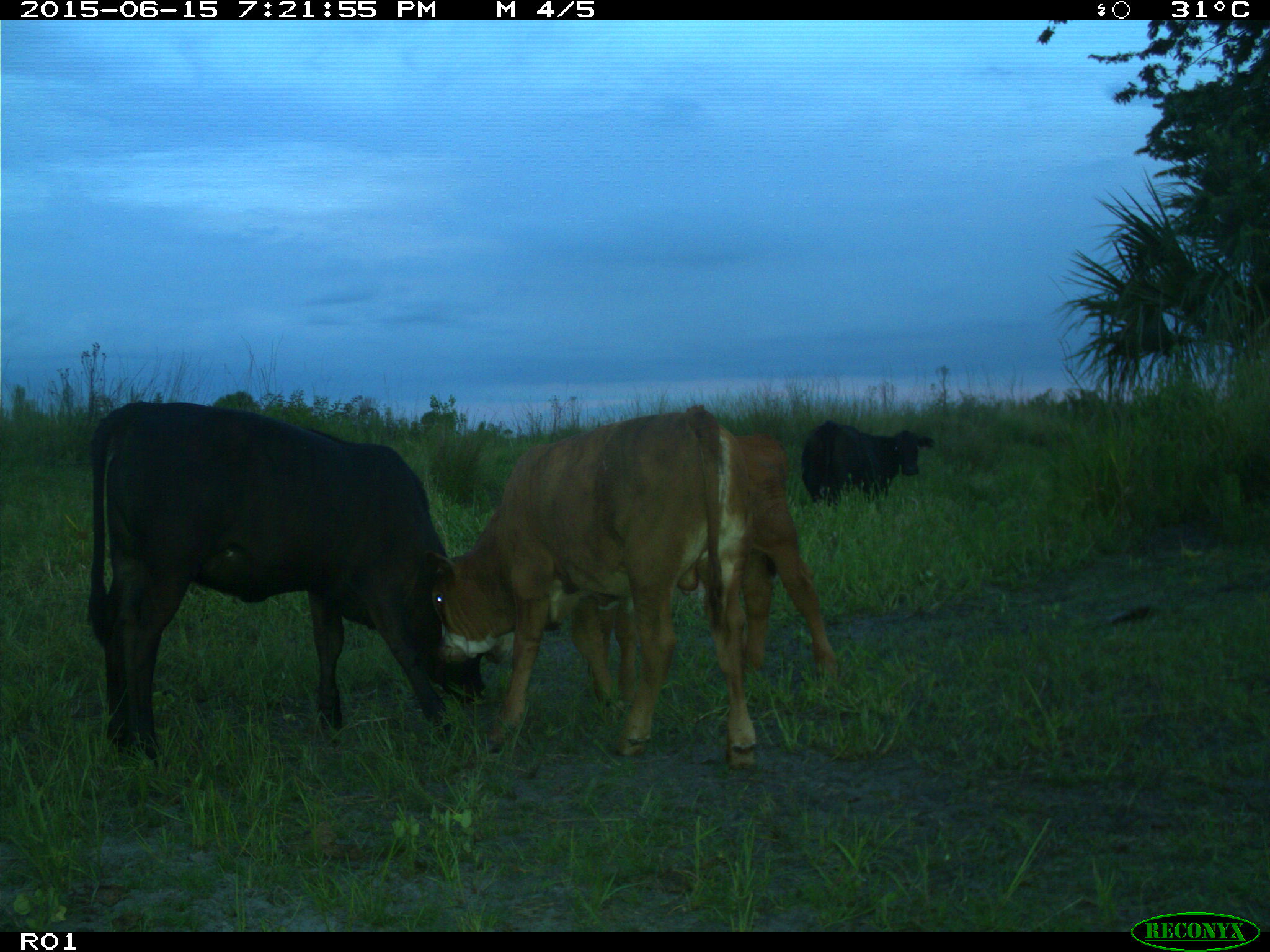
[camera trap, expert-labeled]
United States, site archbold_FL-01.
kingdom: Animalia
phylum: Chordata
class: Mammalia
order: Artiodactyla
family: Bovidae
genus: Bos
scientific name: Bos taurus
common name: domestic cow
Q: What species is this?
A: Bos taurus (domestic cow).